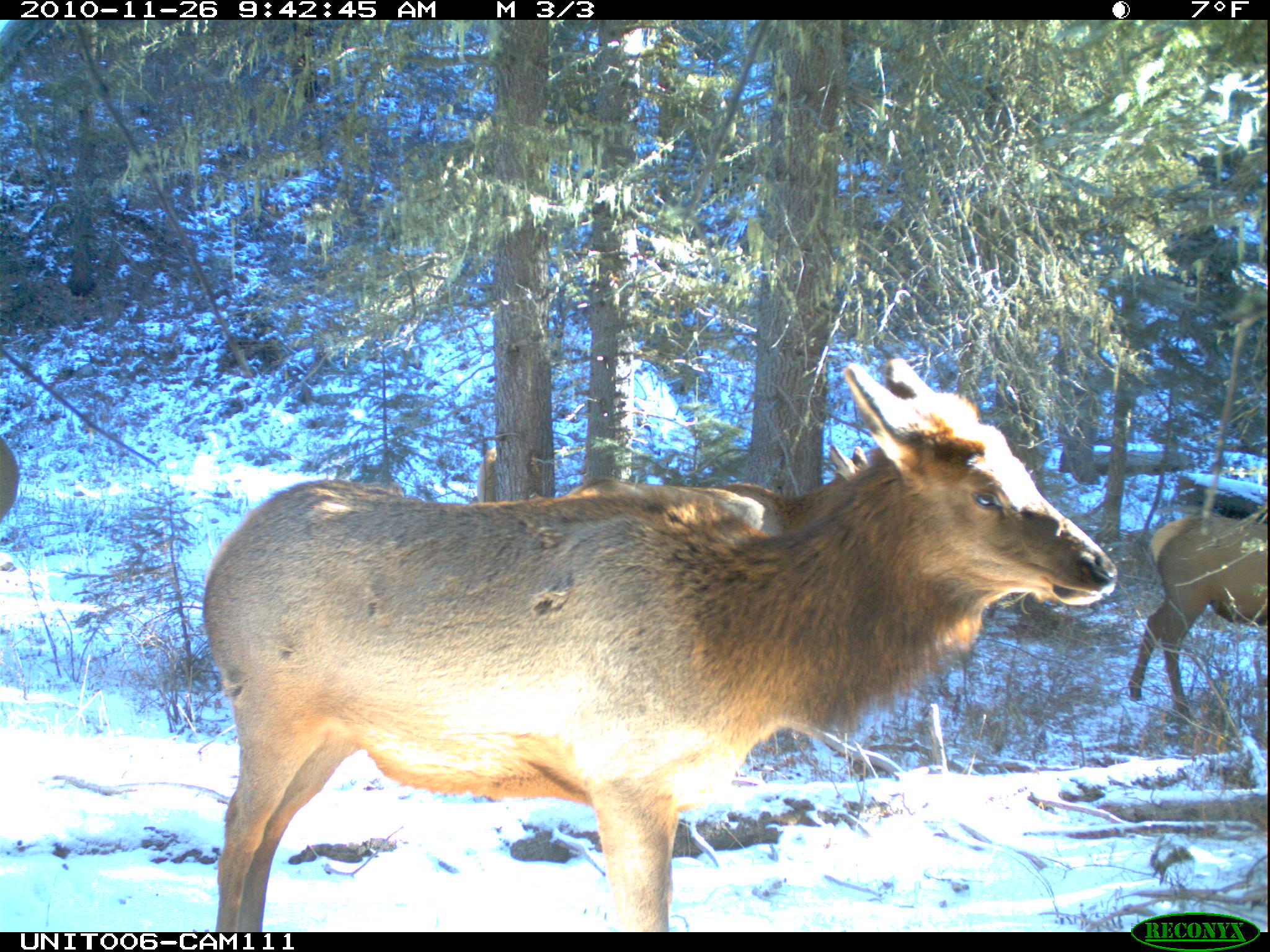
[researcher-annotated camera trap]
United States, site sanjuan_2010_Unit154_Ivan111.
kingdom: Animalia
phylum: Chordata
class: Mammalia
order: Artiodactyla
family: Cervidae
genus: Cervus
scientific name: Cervus elaphus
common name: red deer